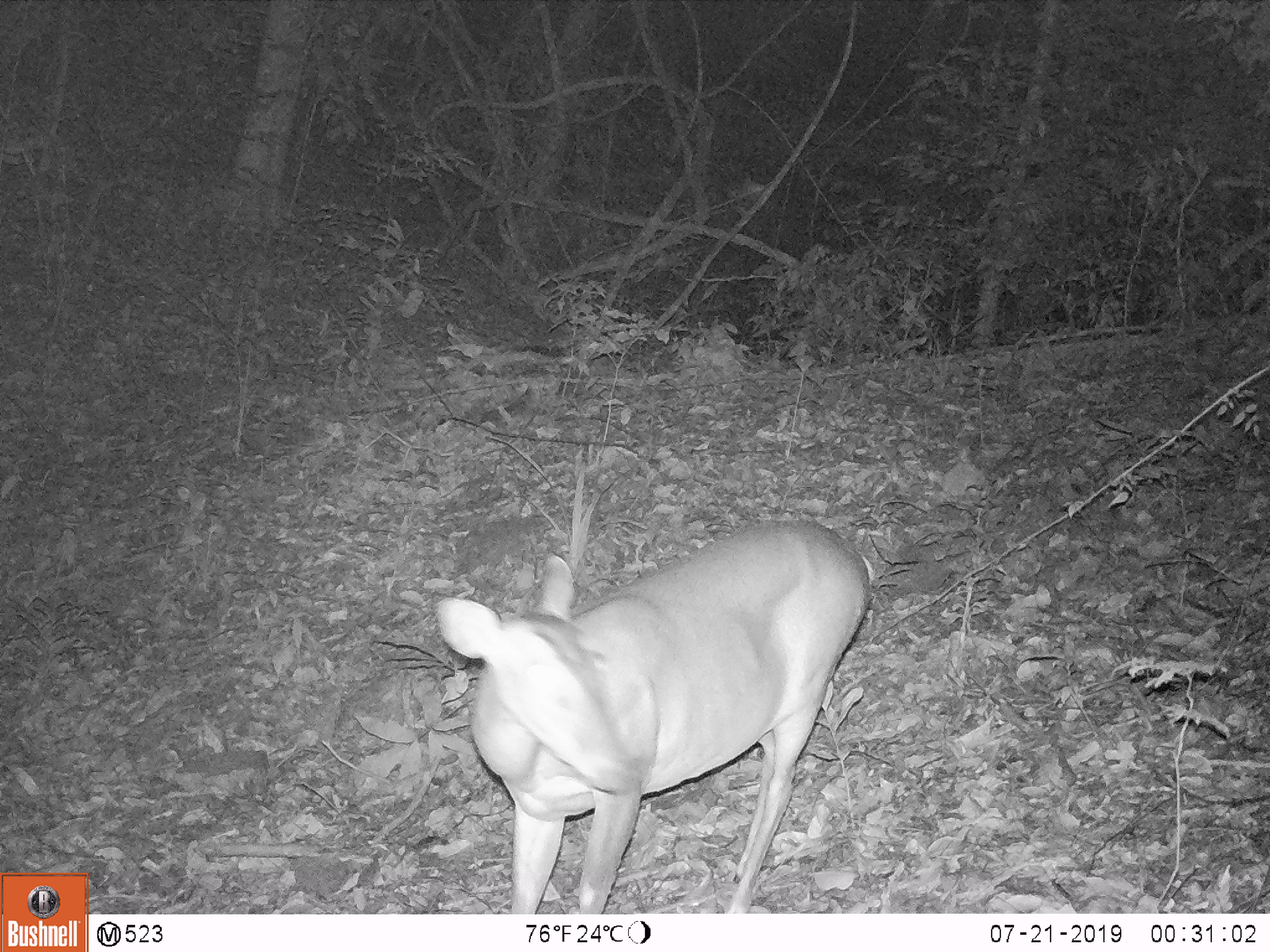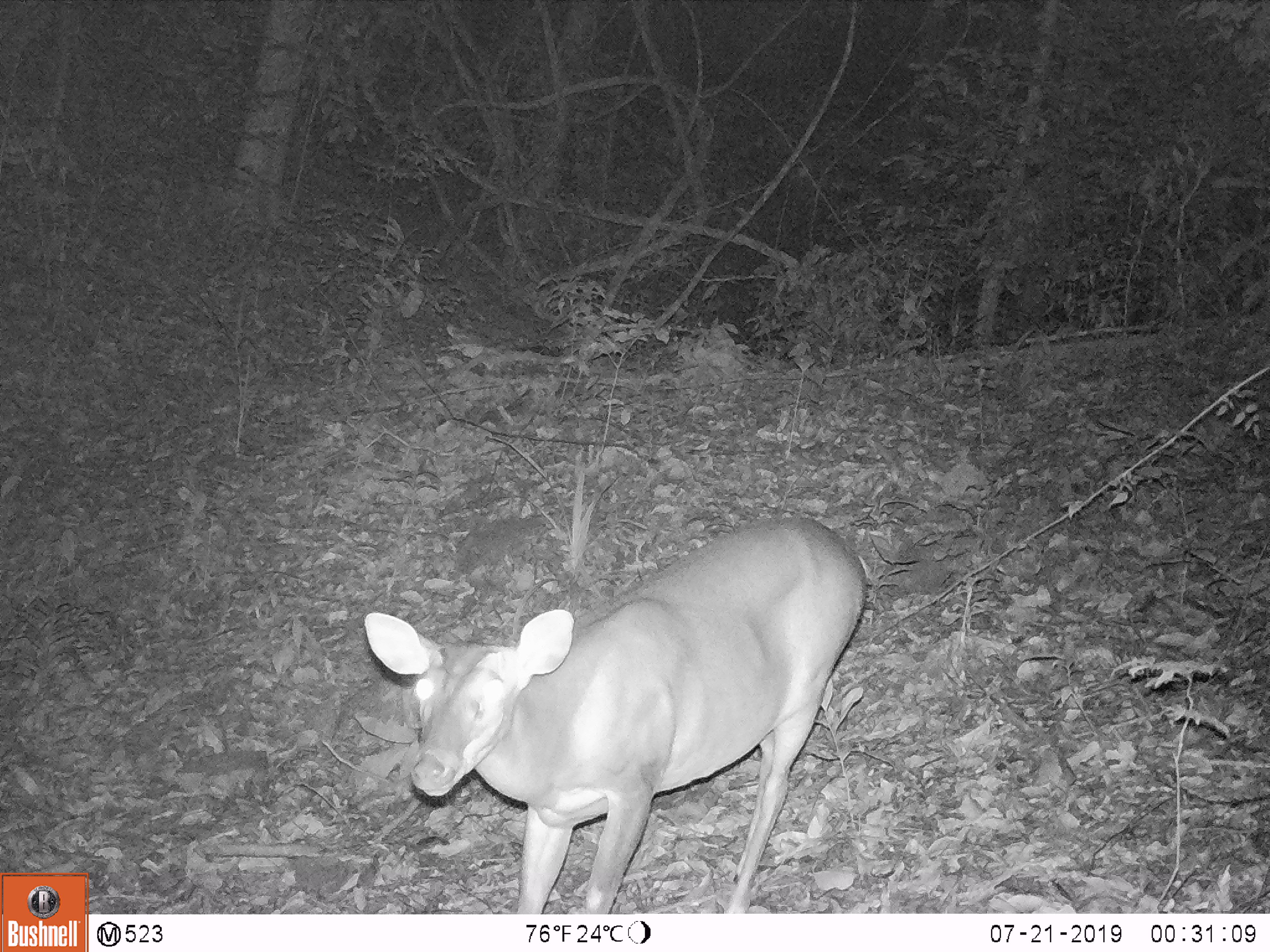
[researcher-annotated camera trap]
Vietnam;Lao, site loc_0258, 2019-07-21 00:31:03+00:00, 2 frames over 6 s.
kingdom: Animalia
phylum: Chordata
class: Mammalia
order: Artiodactyla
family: Cervidae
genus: Muntiacus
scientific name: Muntiacus vuquangensis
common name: large-antlered muntjac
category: large antlered muntjac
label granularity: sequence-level